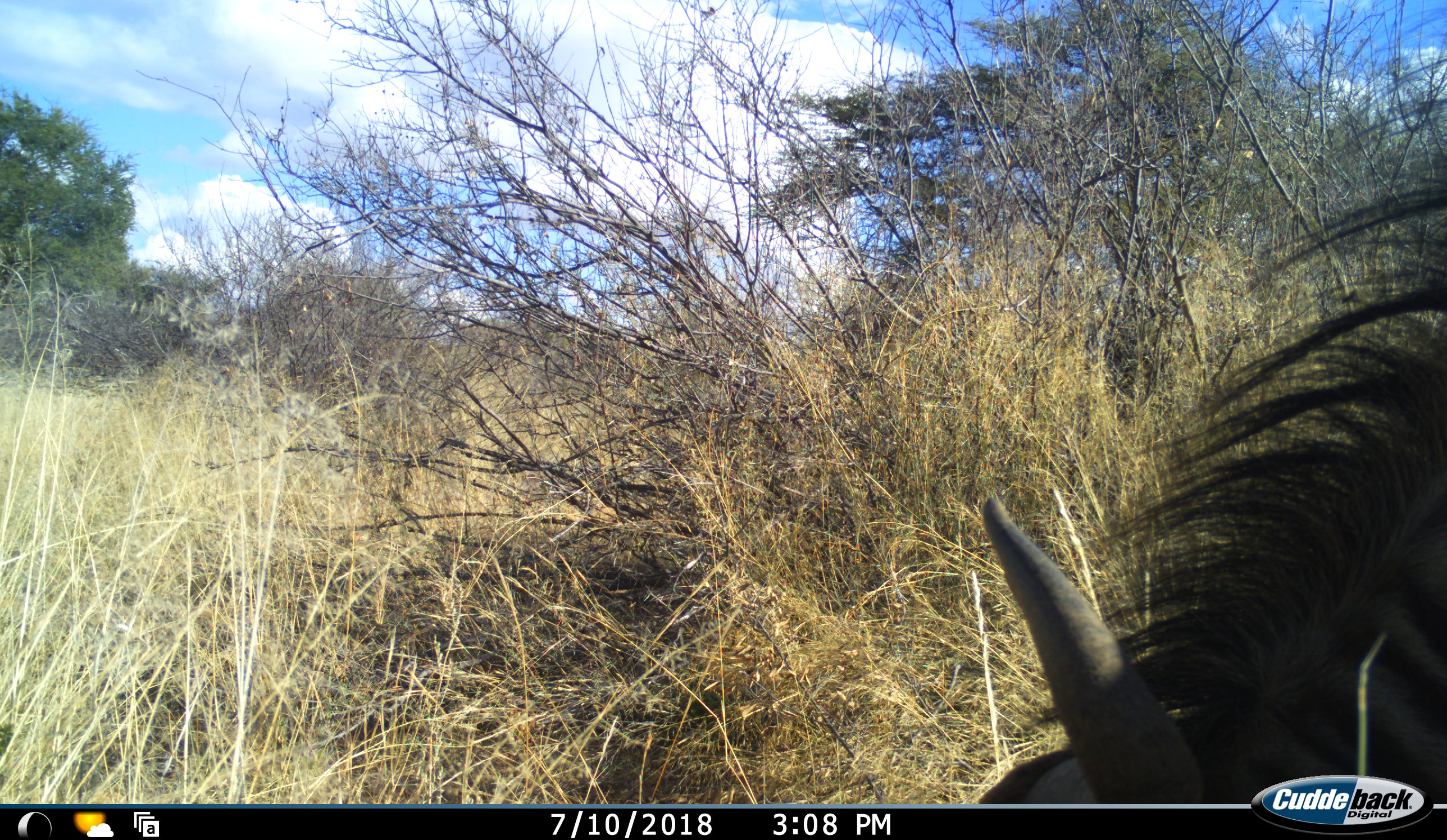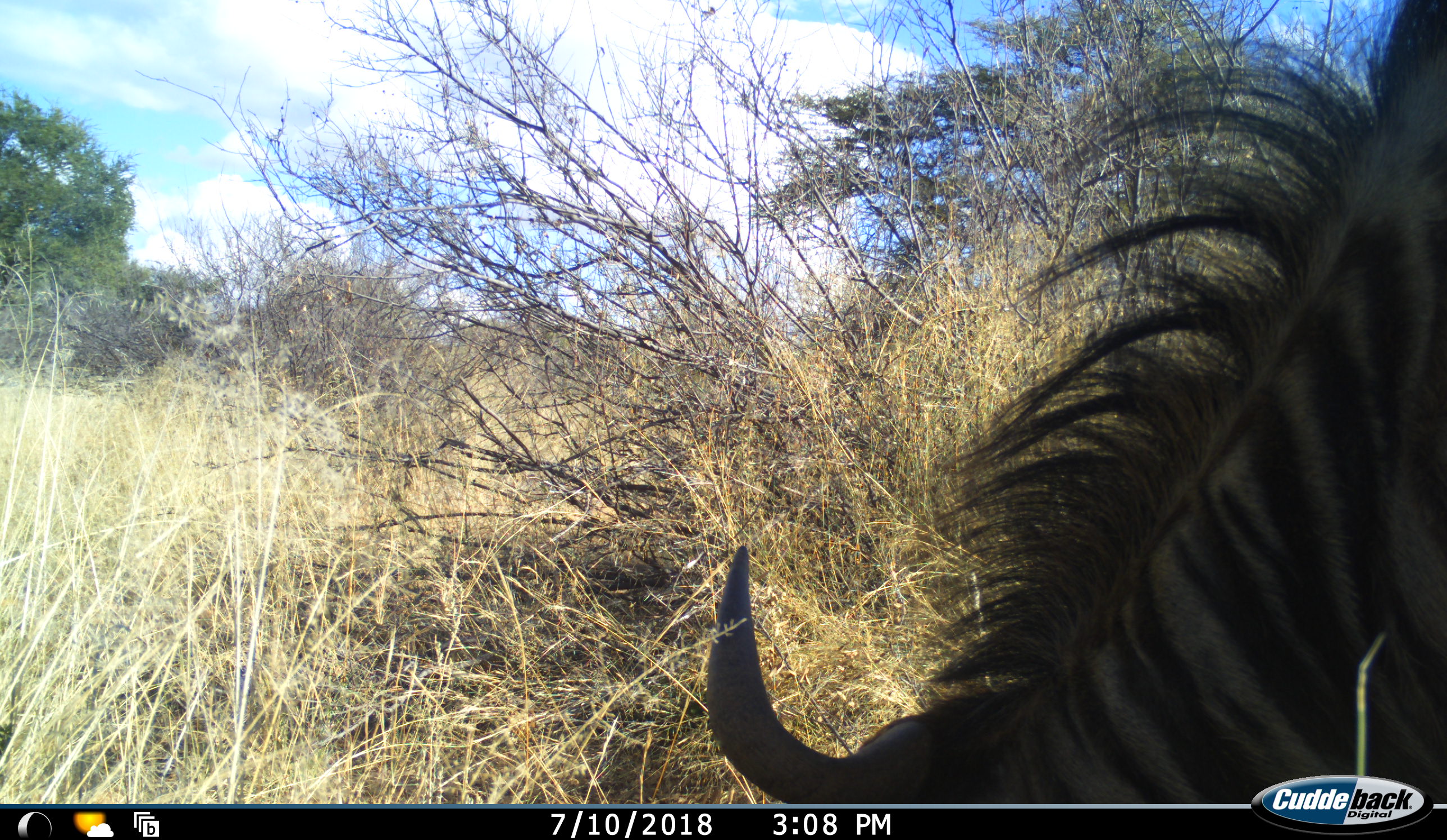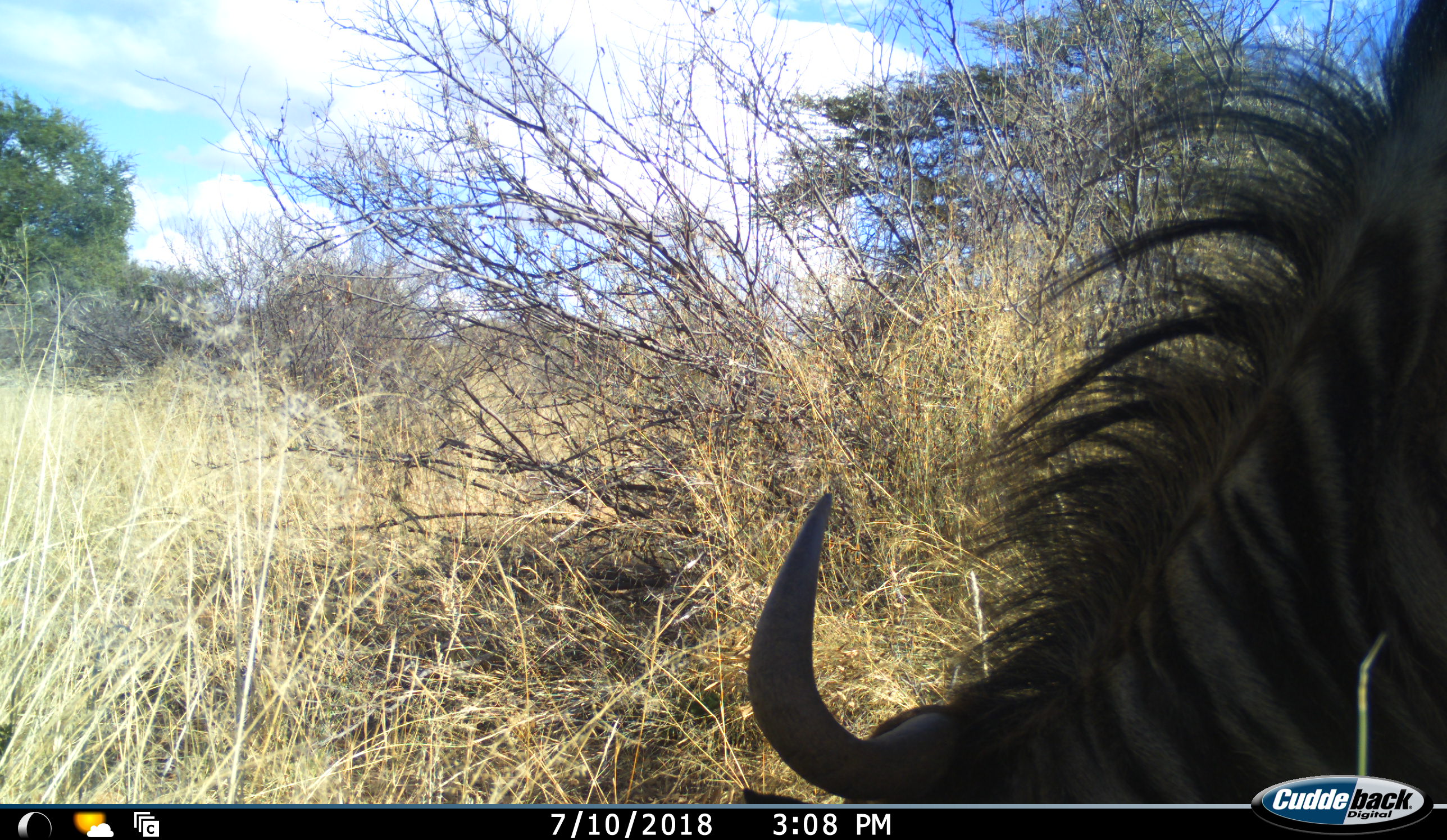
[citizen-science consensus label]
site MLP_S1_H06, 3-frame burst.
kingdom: Animalia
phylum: Chordata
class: Mammalia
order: Artiodactyla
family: Bovidae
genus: Connochaetes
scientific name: Connochaetes taurinus taurinus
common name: blue wildebeest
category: wildebeestblue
Wildebeestblue (blue wildebeest) (Connochaetes taurinus taurinus), count 1. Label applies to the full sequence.